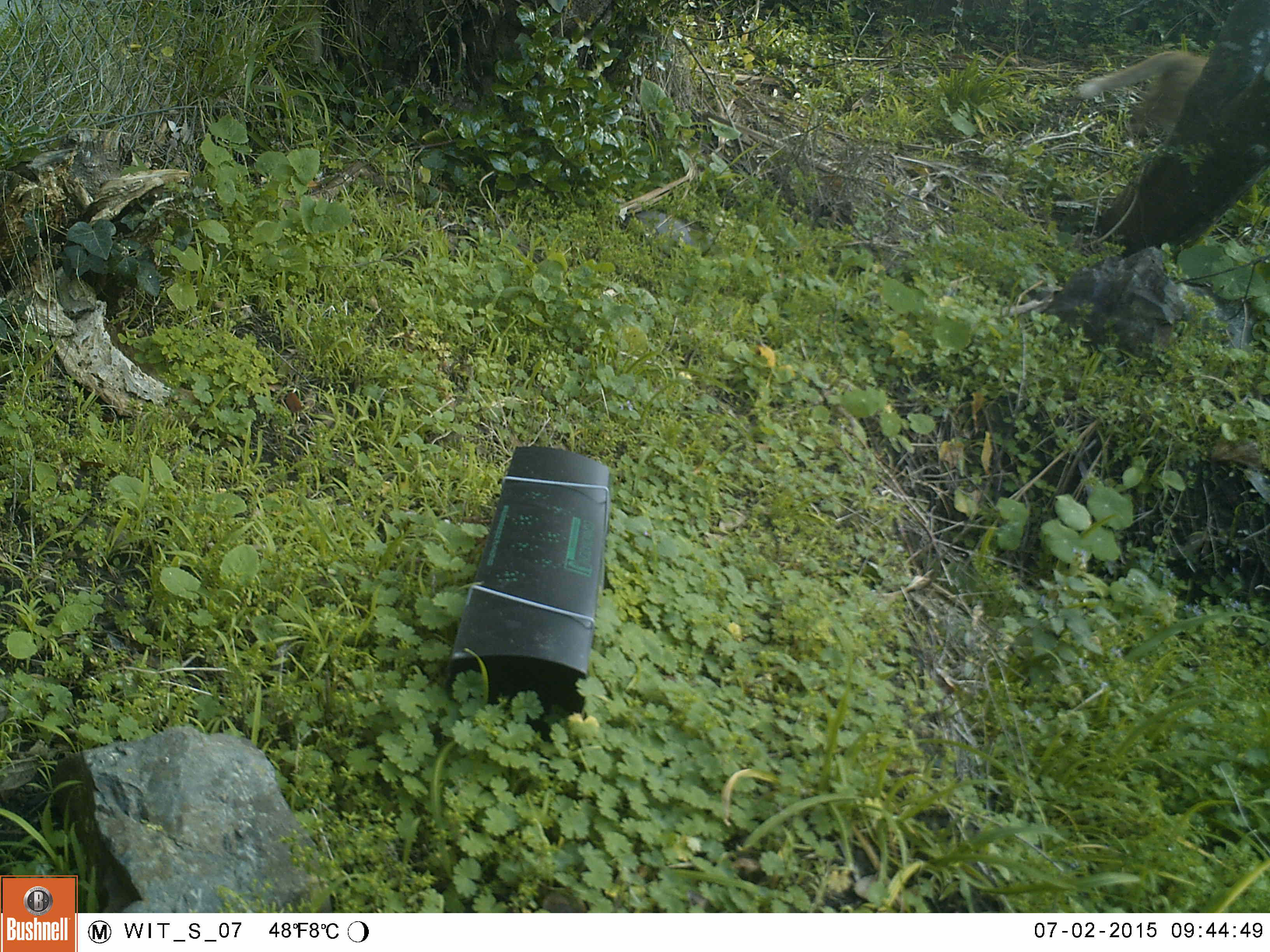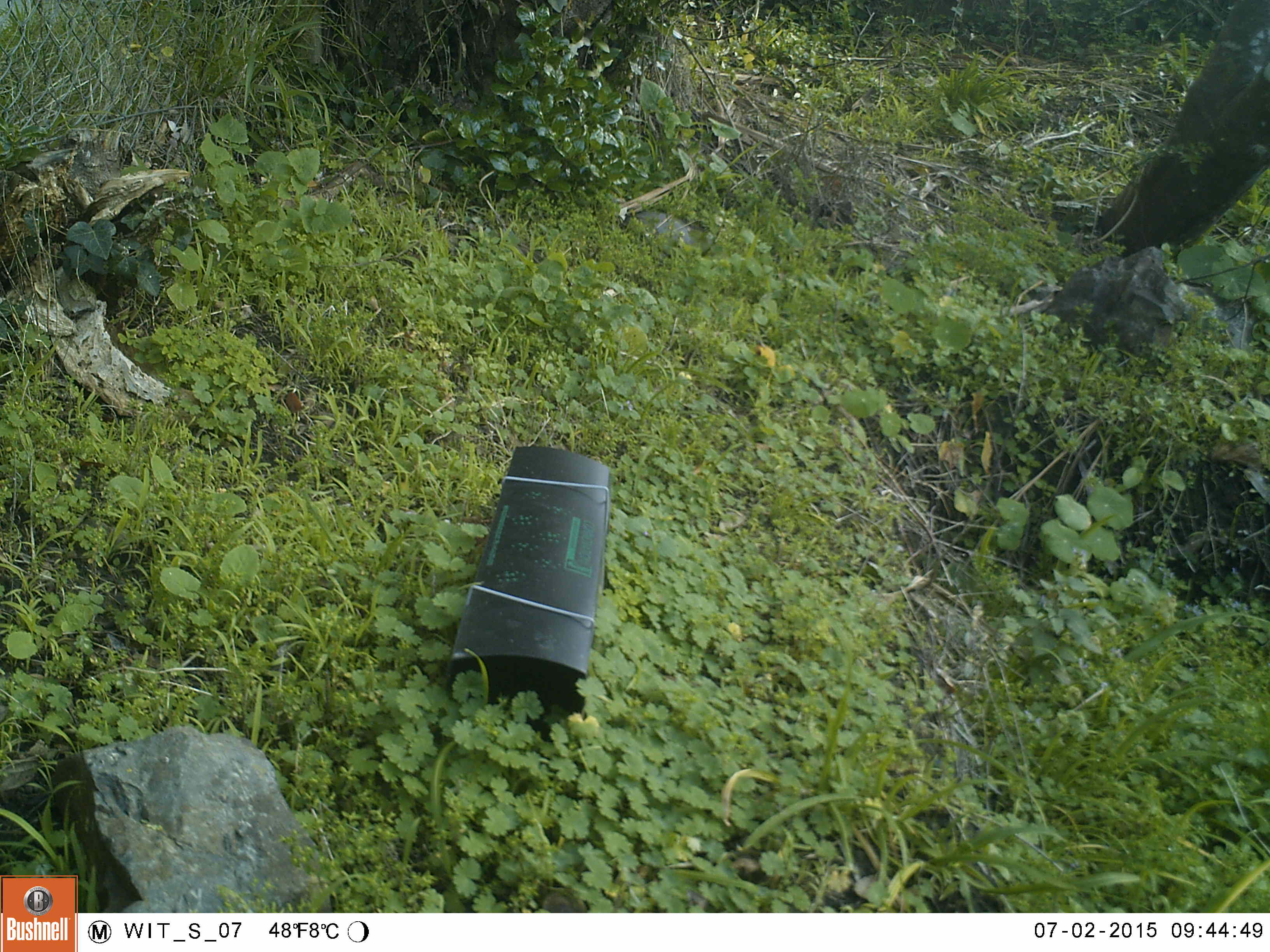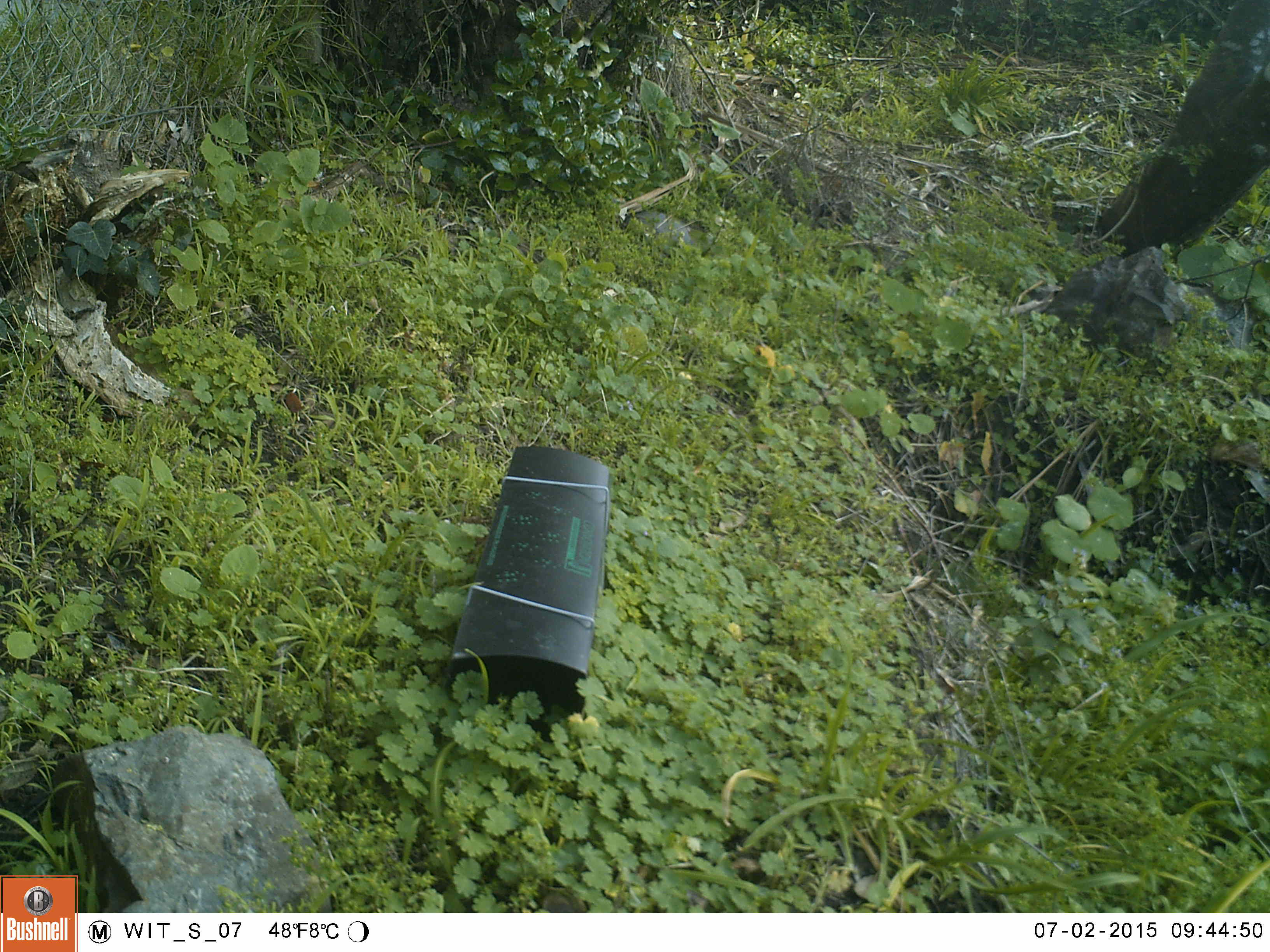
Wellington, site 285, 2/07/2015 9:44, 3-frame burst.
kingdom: Animalia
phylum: Chordata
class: Mammalia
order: Carnivora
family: Felidae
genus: Felis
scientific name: Felis catus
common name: cat